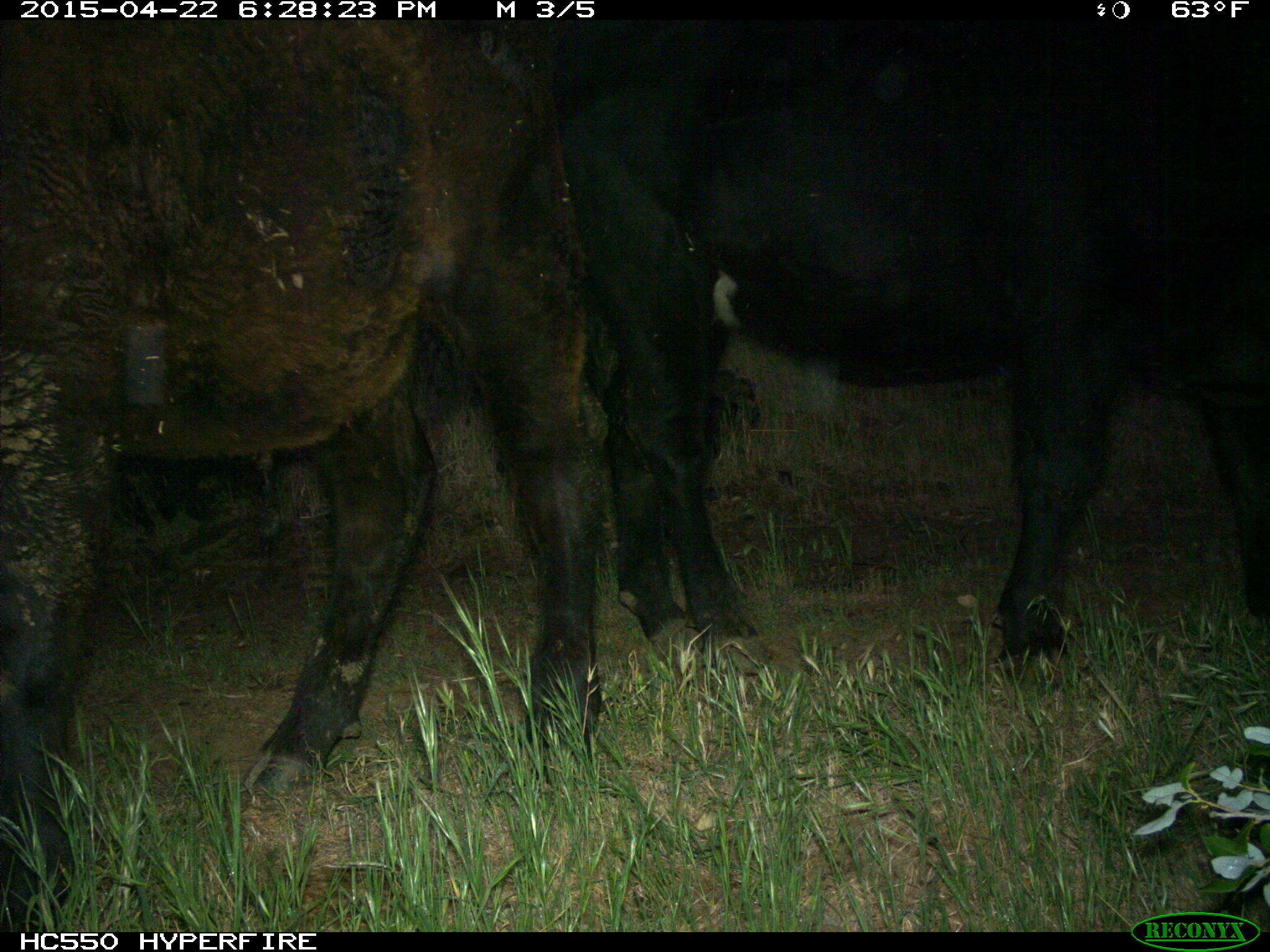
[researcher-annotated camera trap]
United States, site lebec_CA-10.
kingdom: Animalia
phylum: Chordata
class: Mammalia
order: Artiodactyla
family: Bovidae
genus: Bos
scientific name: Bos taurus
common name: domestic cow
Bos taurus (domestic cow).